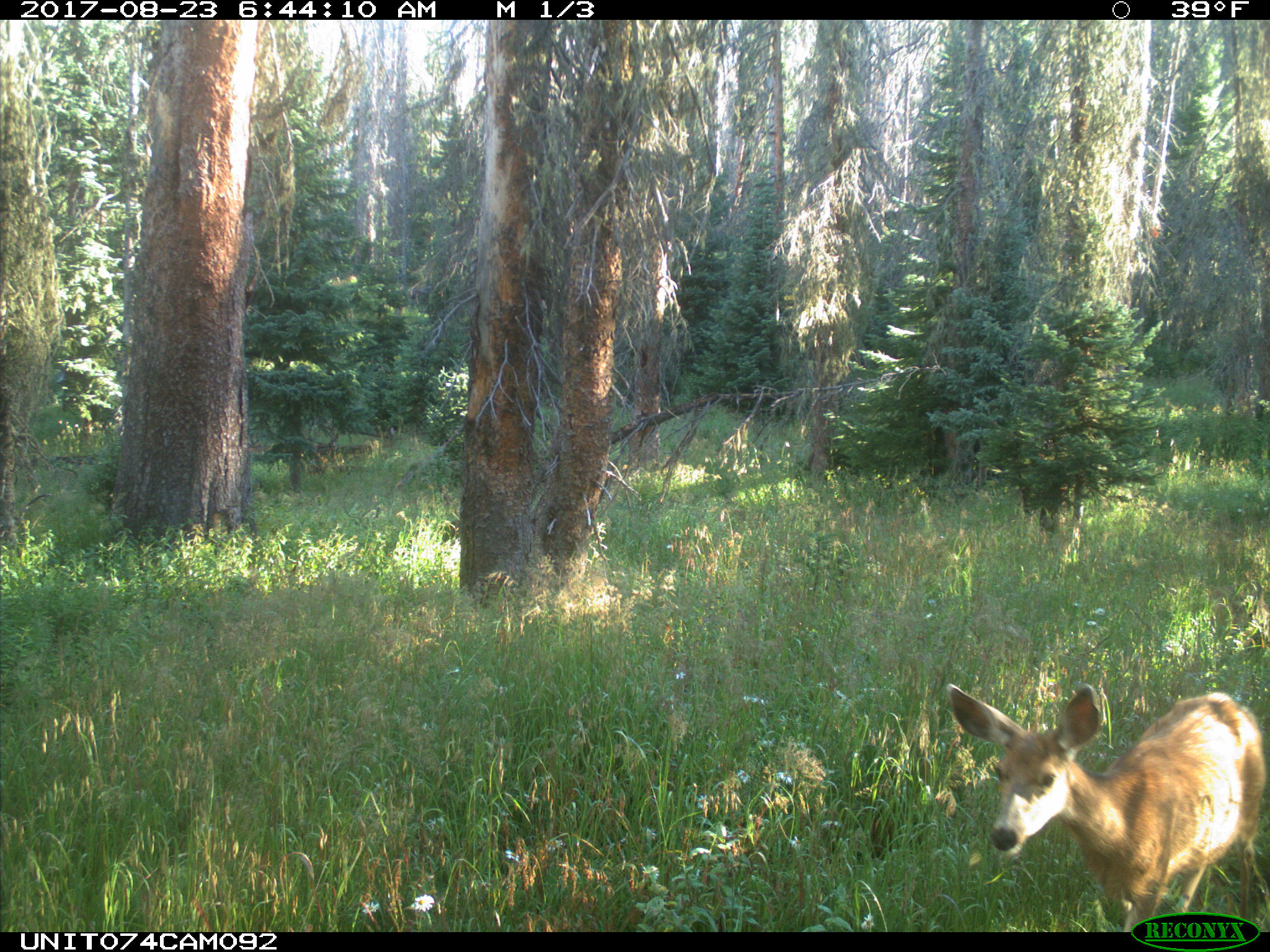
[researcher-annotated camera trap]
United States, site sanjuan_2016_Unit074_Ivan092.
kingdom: Animalia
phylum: Chordata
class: Mammalia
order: Artiodactyla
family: Cervidae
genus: Odocoileus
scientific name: Odocoileus hemionus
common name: mule deer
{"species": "Odocoileus hemionus (mule deer)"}